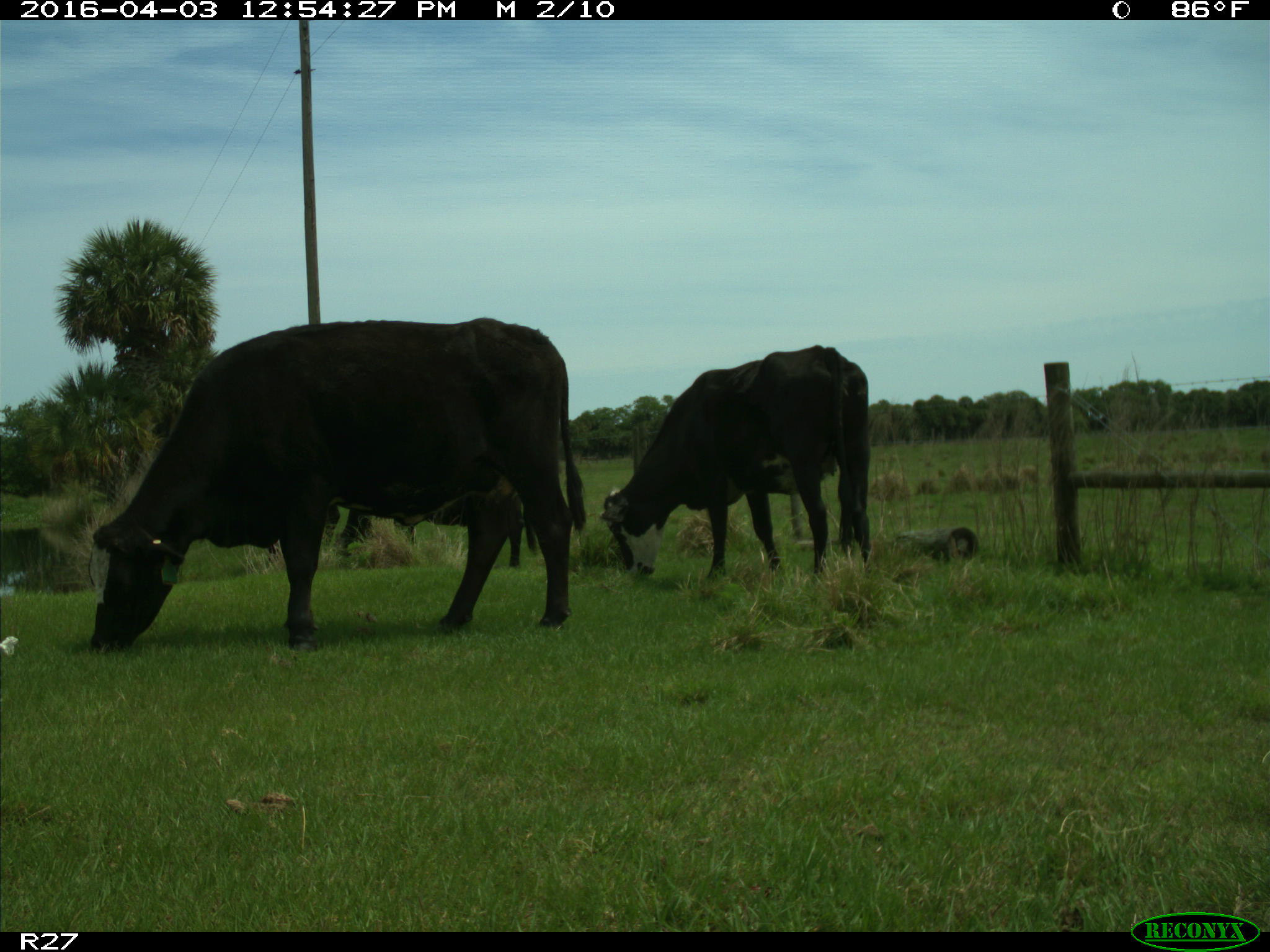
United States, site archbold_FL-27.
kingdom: Animalia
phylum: Chordata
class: Mammalia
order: Artiodactyla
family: Bovidae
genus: Bos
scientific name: Bos taurus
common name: domestic cow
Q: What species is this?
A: Bos taurus (domestic cow).